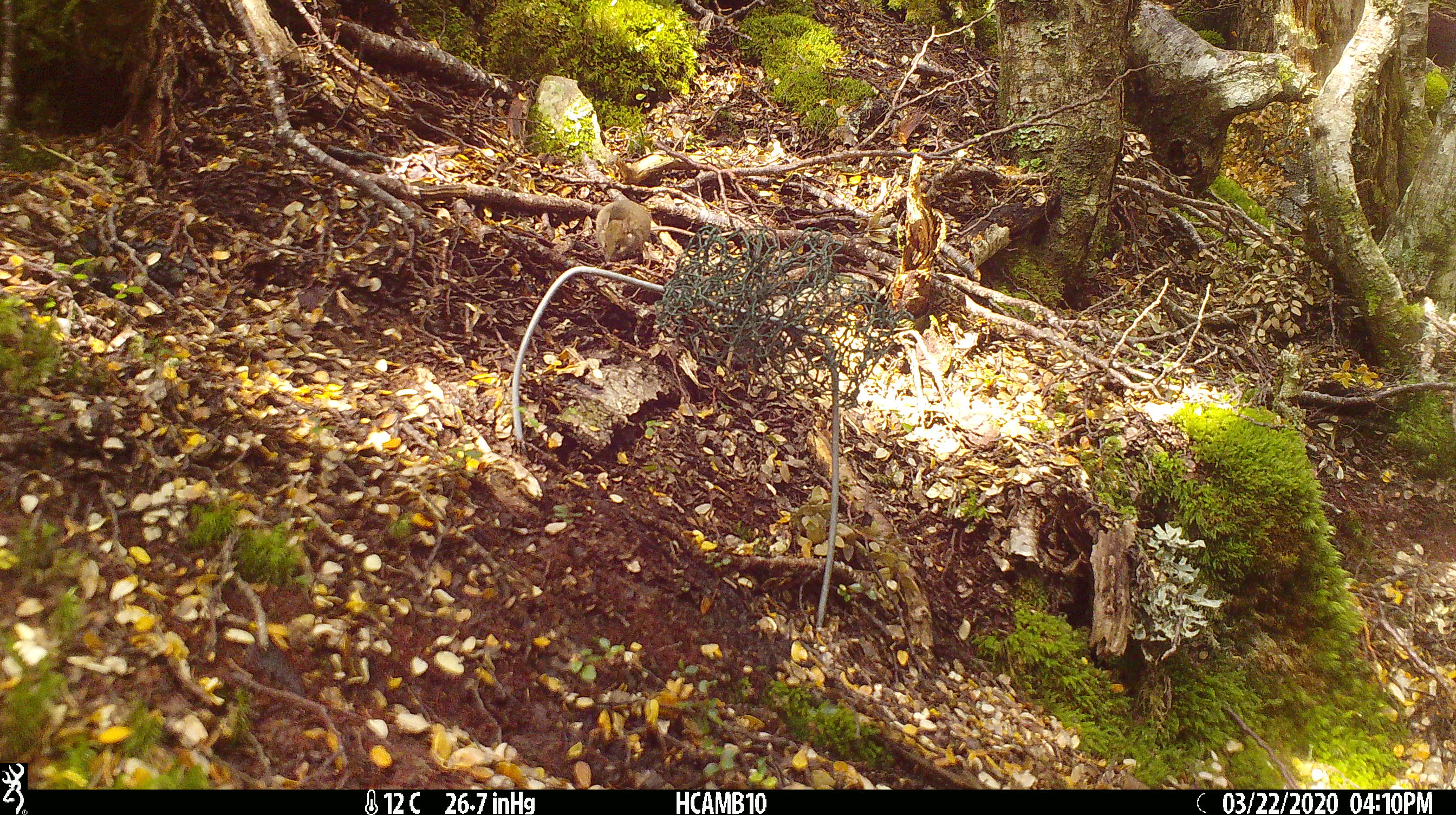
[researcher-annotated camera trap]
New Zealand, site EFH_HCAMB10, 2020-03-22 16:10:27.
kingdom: Animalia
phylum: Chordata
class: Mammalia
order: Rodentia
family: Muridae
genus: Mus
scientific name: Mus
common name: mouse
Mouse (Mus).